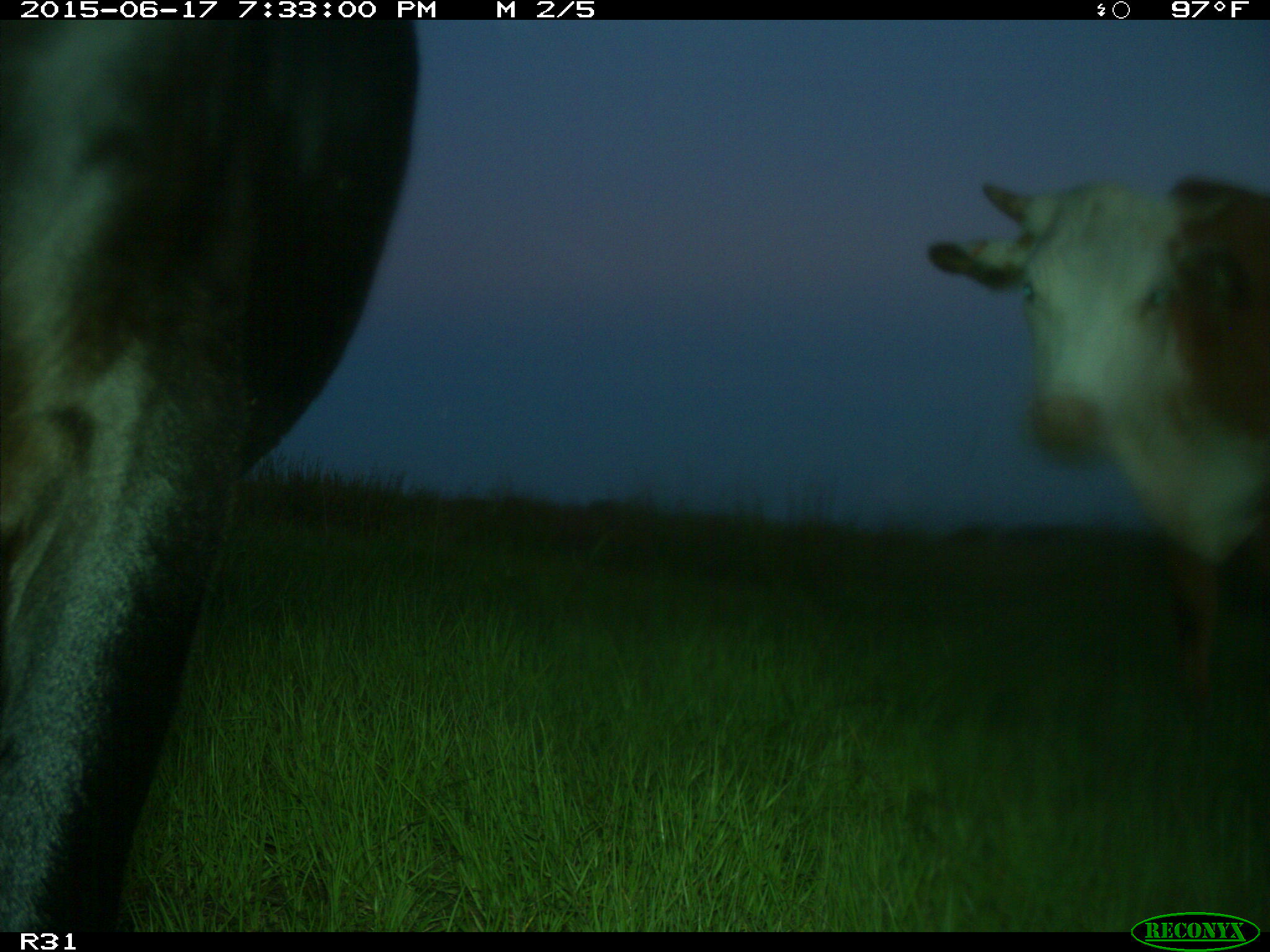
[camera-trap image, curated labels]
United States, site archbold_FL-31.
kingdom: Animalia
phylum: Chordata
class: Mammalia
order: Artiodactyla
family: Bovidae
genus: Bos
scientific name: Bos taurus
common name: domestic cow